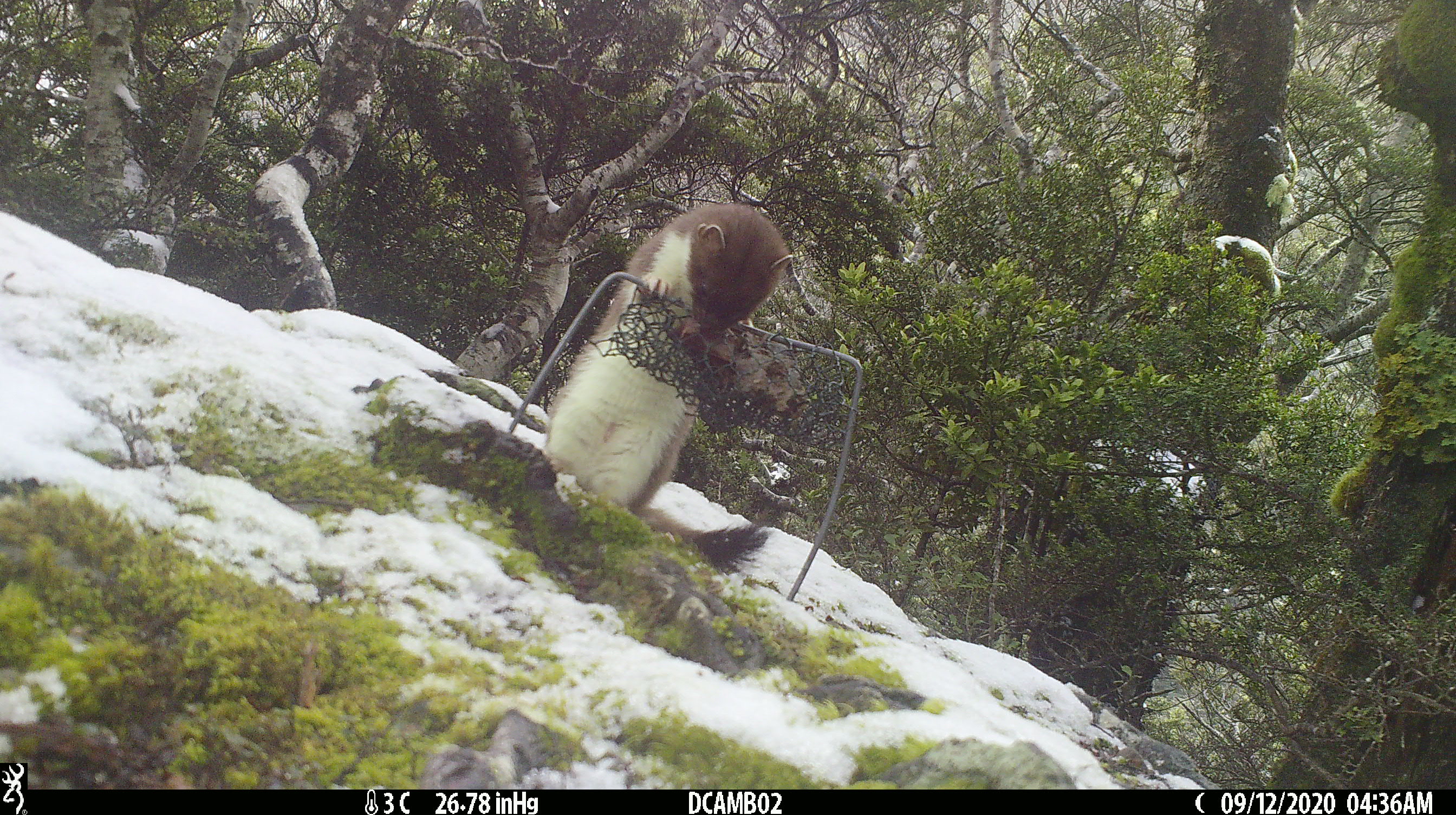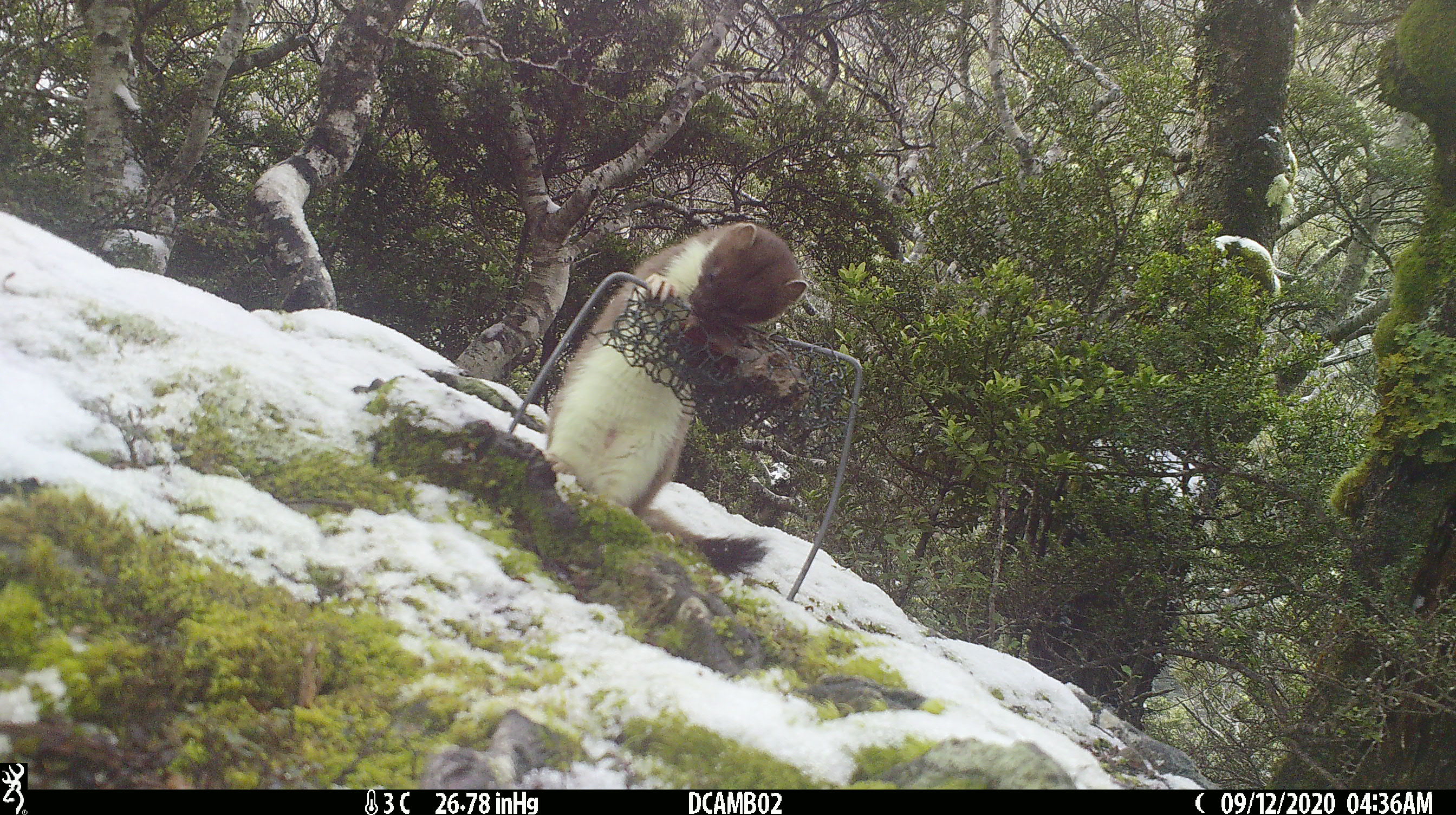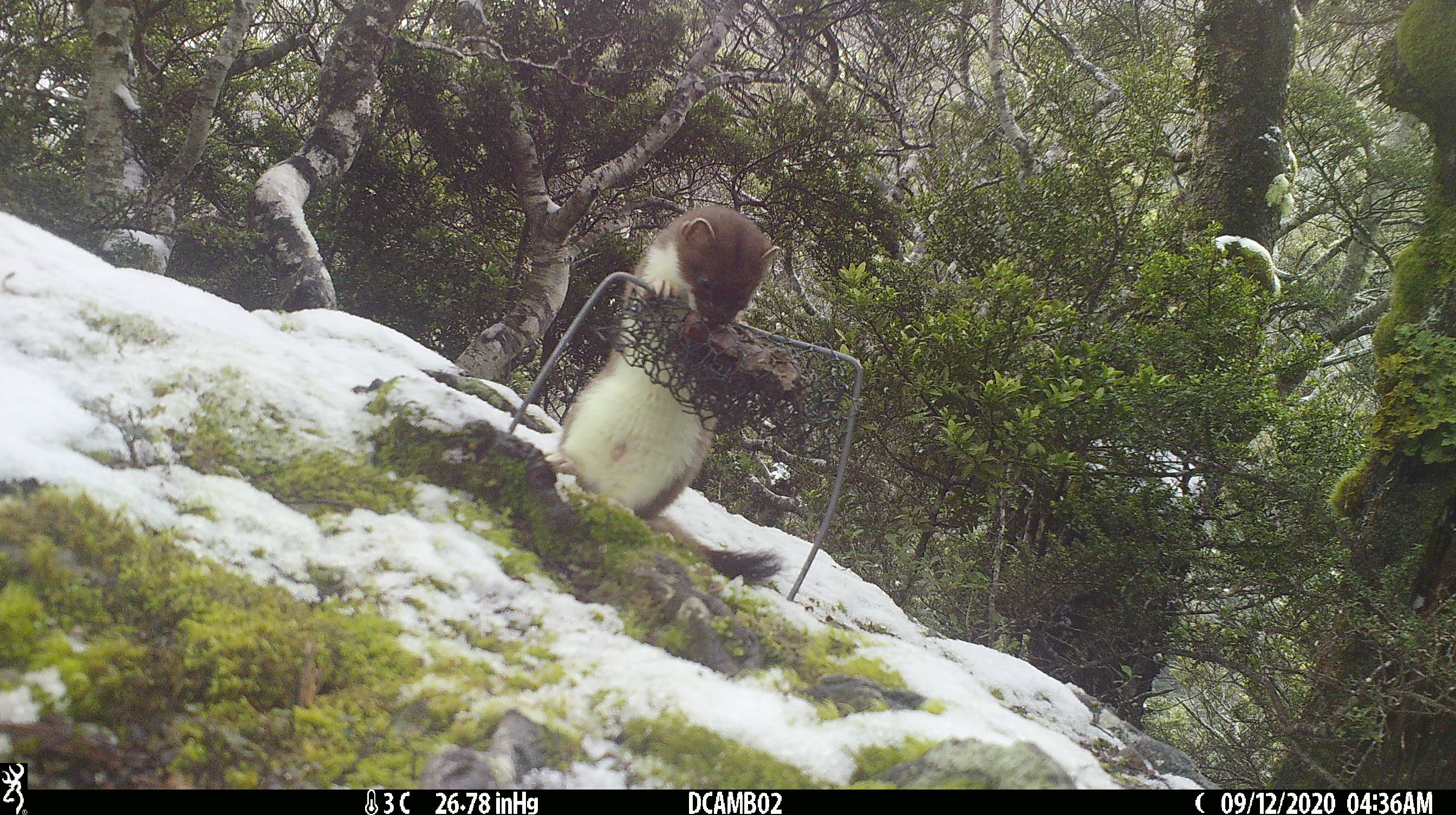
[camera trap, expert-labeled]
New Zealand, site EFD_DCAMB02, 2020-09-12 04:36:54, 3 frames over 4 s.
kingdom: Animalia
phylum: Chordata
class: Mammalia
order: Carnivora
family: Mustelidae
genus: Mustela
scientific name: Mustela erminea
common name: stoat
Stoat (Mustela erminea).